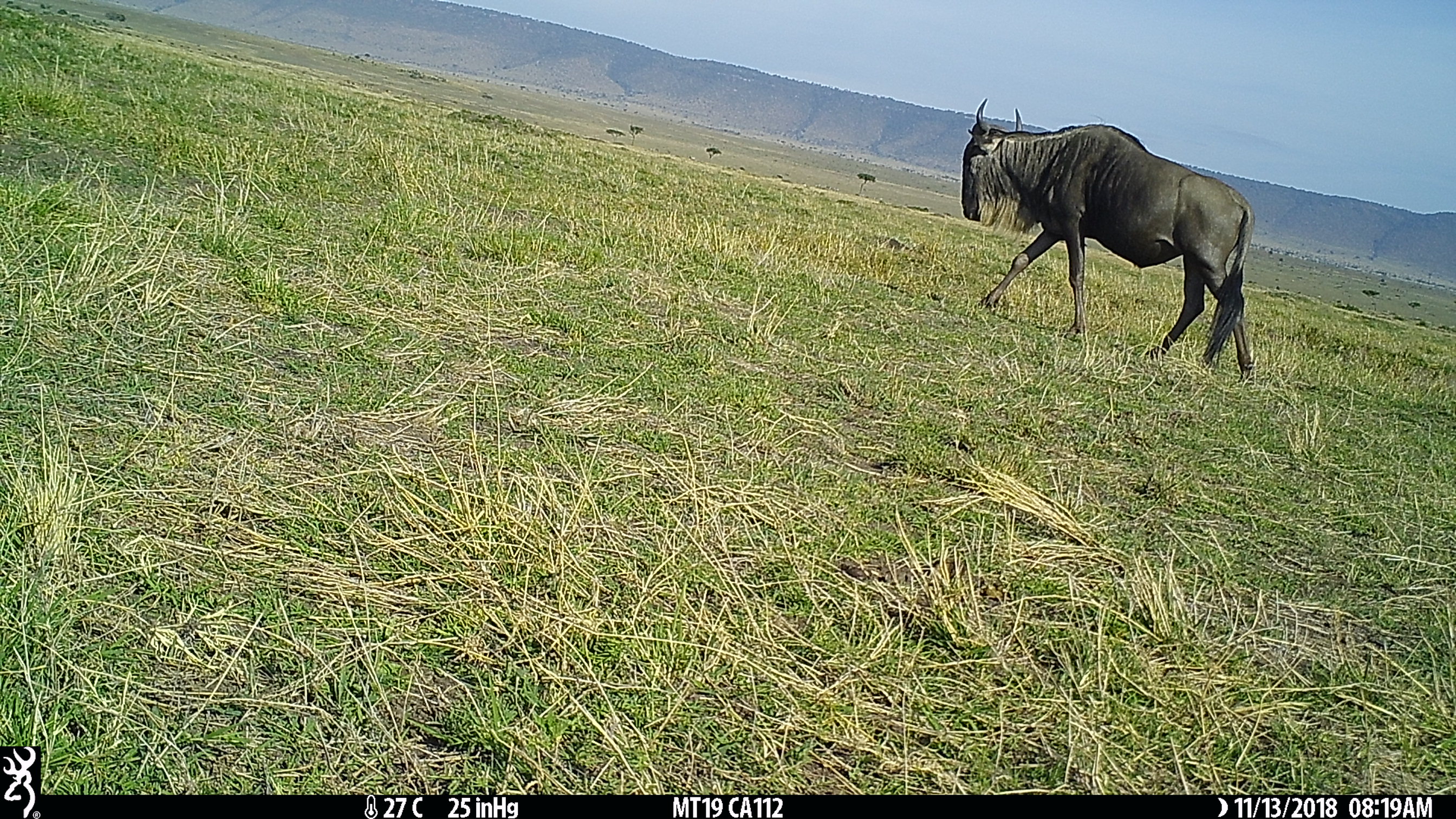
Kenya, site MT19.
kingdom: Animalia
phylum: Chordata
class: Mammalia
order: Artiodactyla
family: Bovidae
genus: Connochaetes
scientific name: Connochaetes taurinus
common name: blue wildebeest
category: wildebeest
Wildebeest (blue wildebeest) (Connochaetes taurinus).